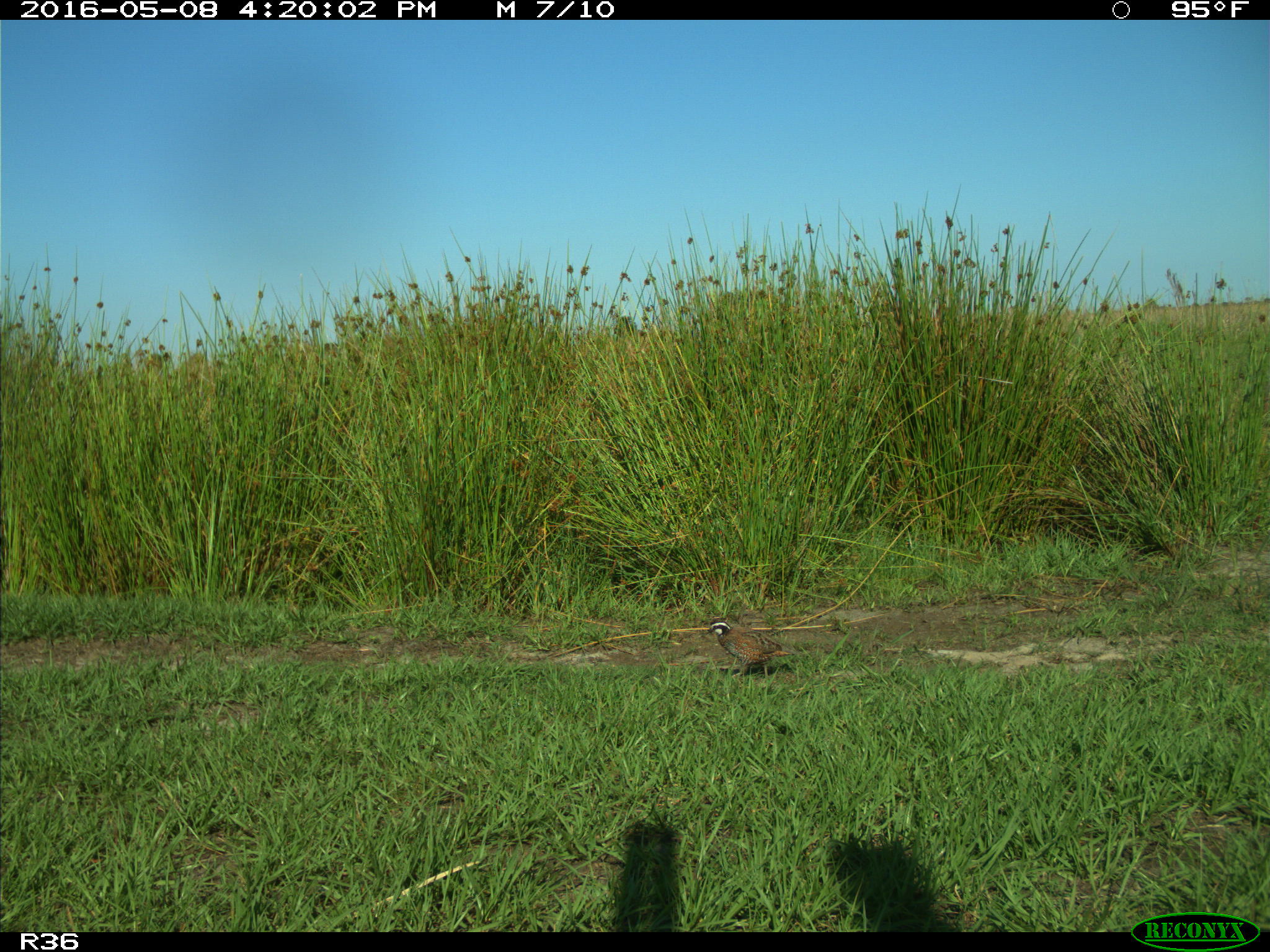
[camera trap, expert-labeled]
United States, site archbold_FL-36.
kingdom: Animalia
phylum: Chordata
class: Aves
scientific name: Aves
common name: birds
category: unidentified bird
Unidentified bird (birds) (Aves).